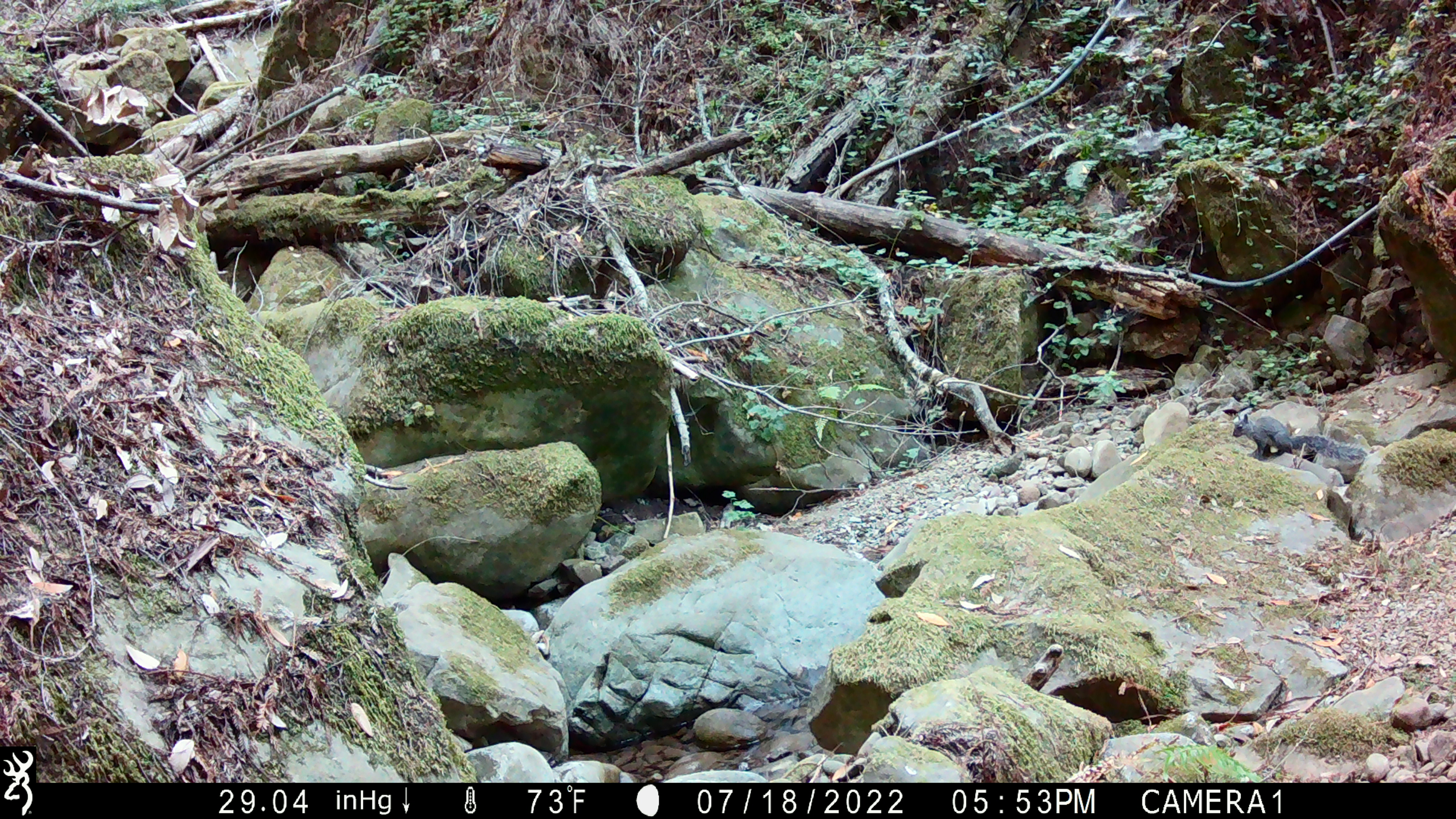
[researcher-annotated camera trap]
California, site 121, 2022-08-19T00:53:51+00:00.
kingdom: Animalia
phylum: Chordata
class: Mammalia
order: Rodentia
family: Sciuridae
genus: Sciurus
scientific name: Sciurus griseus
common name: western gray squirrel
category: western grey squirrel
Western grey squirrel (western gray squirrel) (Sciurus griseus).